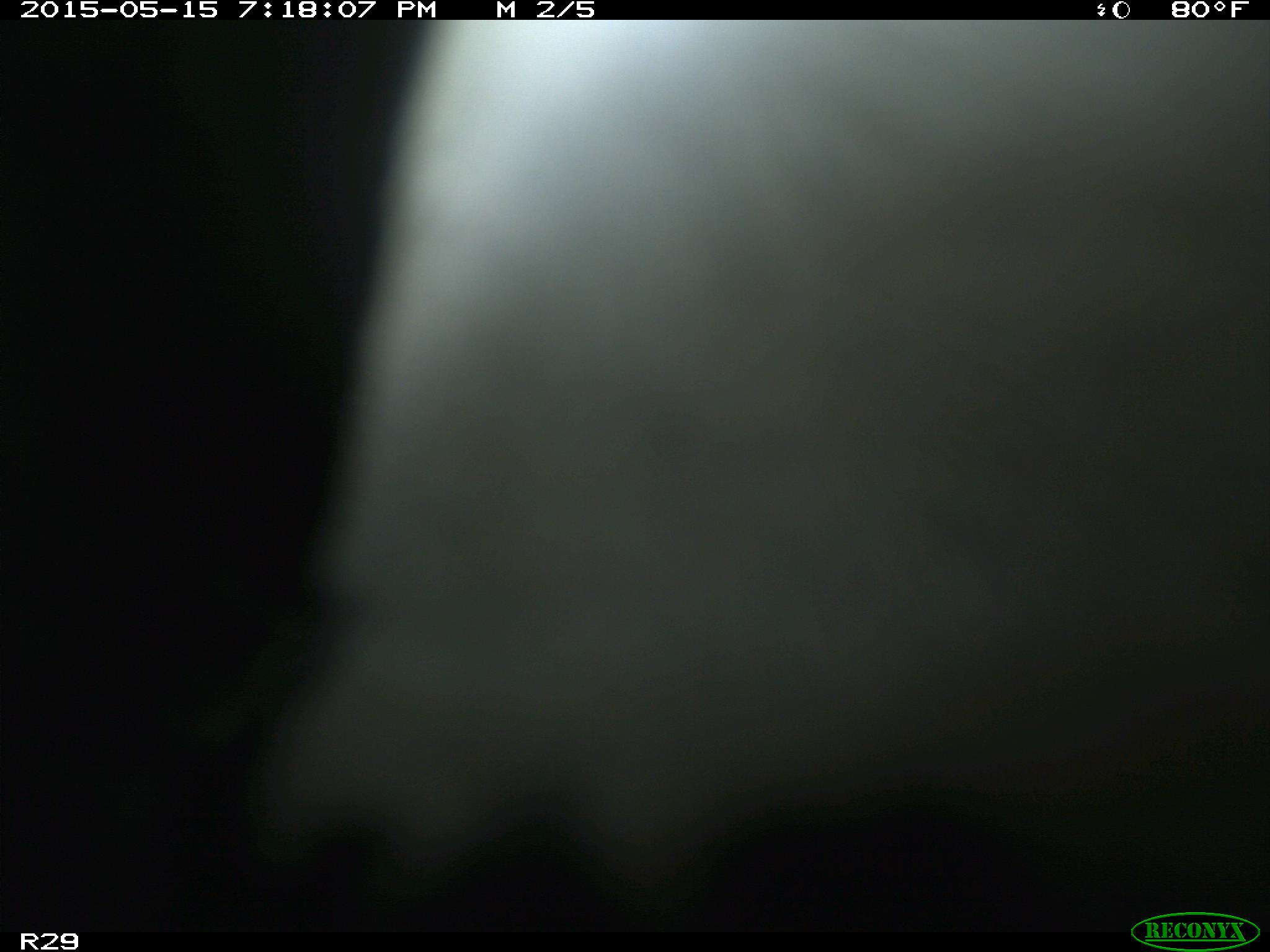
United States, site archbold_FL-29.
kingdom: Animalia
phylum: Chordata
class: Mammalia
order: Artiodactyla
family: Bovidae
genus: Bos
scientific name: Bos taurus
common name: domestic cow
Bos taurus (domestic cow).